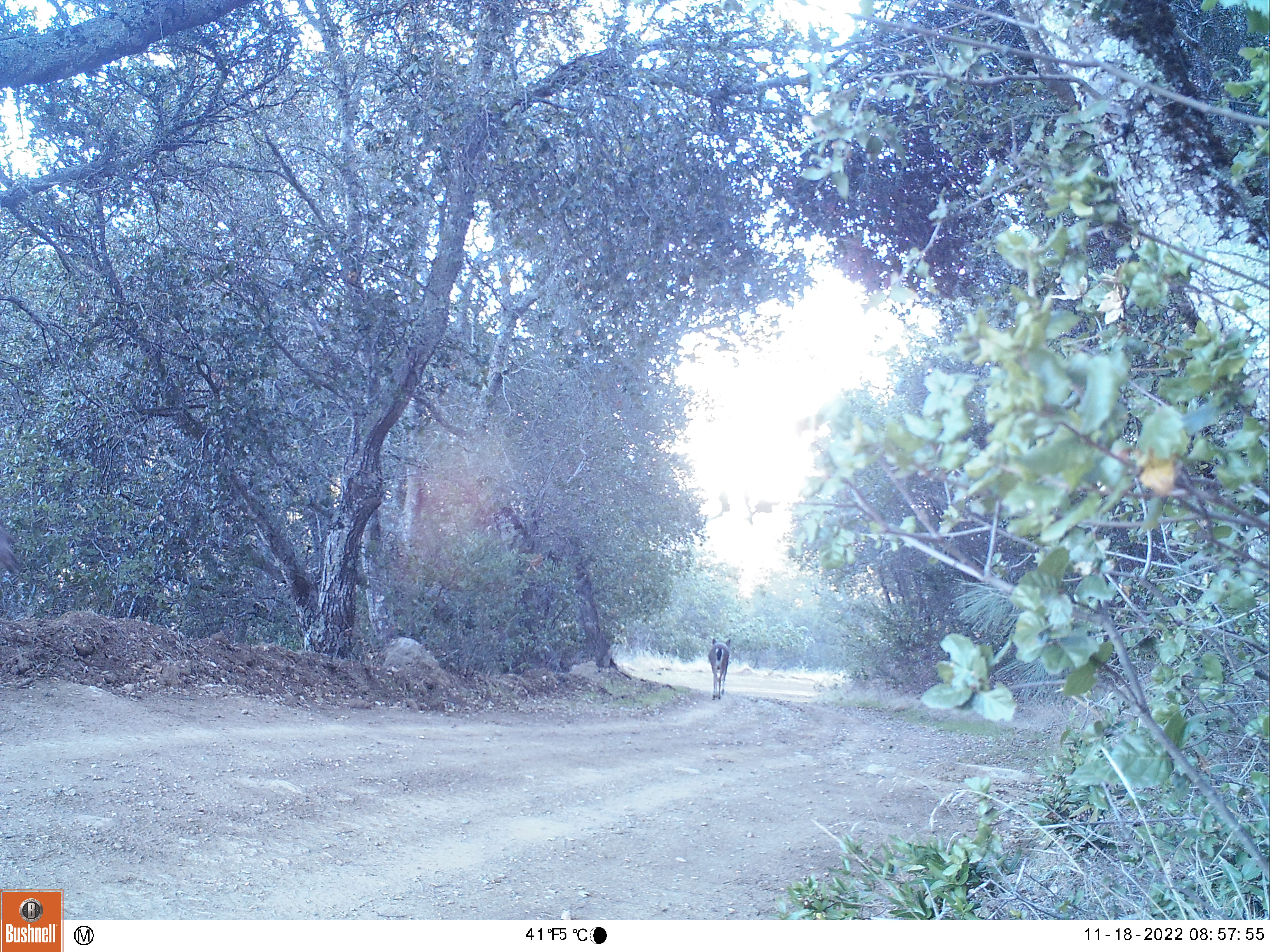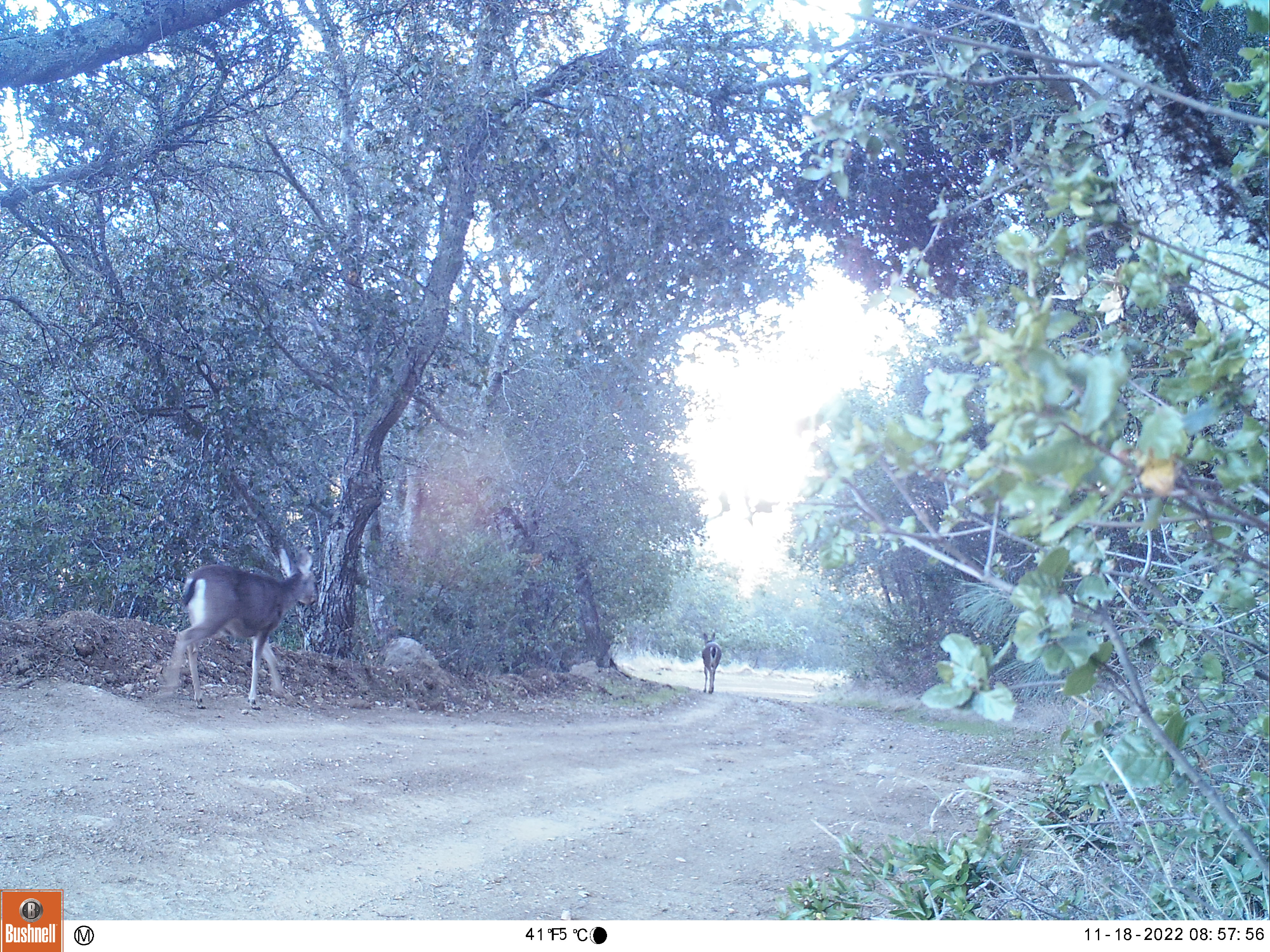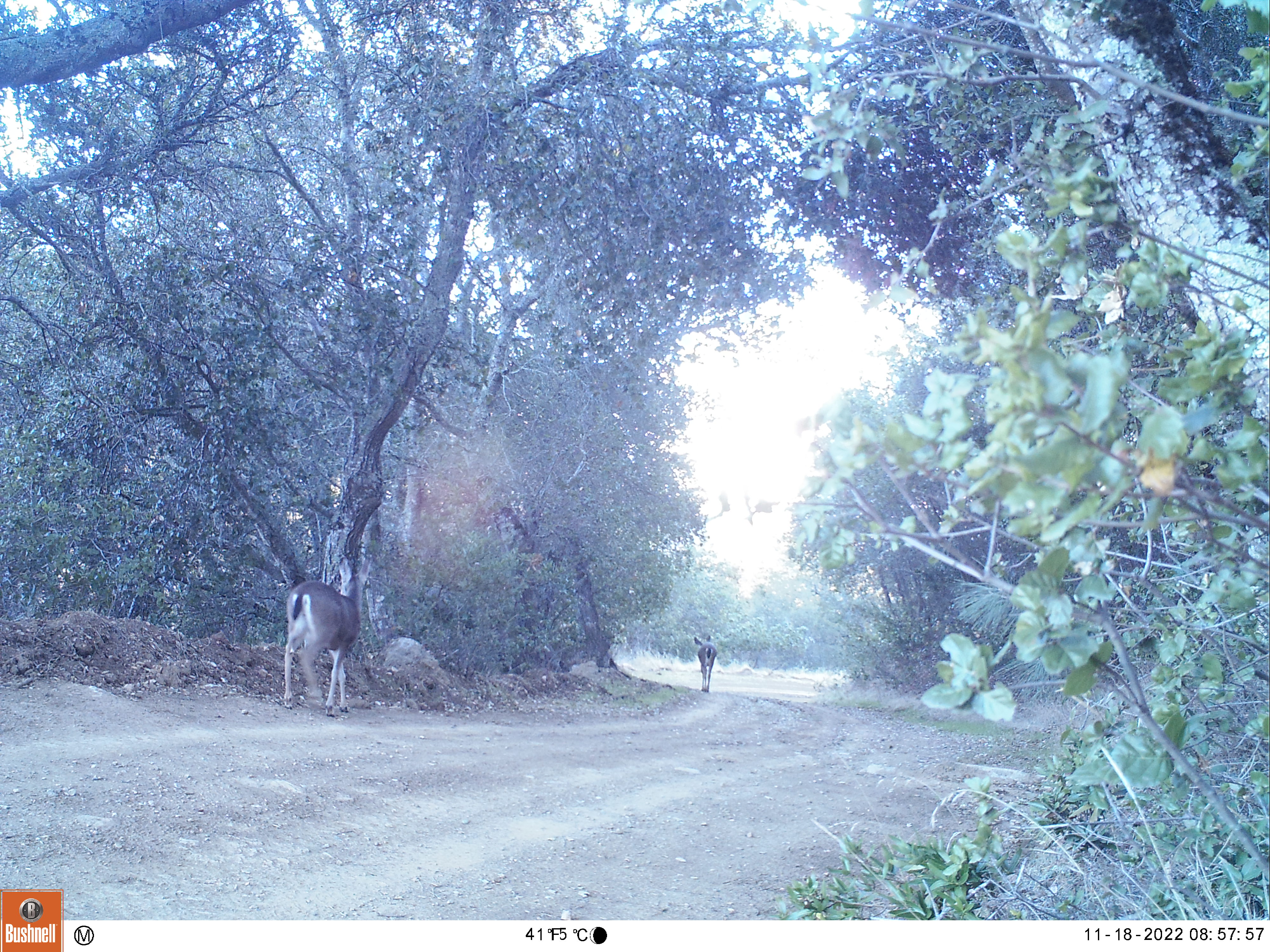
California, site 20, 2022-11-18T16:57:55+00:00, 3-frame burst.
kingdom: Animalia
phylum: Chordata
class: Mammalia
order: Artiodactyla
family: Cervidae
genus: Odocoileus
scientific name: Odocoileus hemionus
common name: mule deer